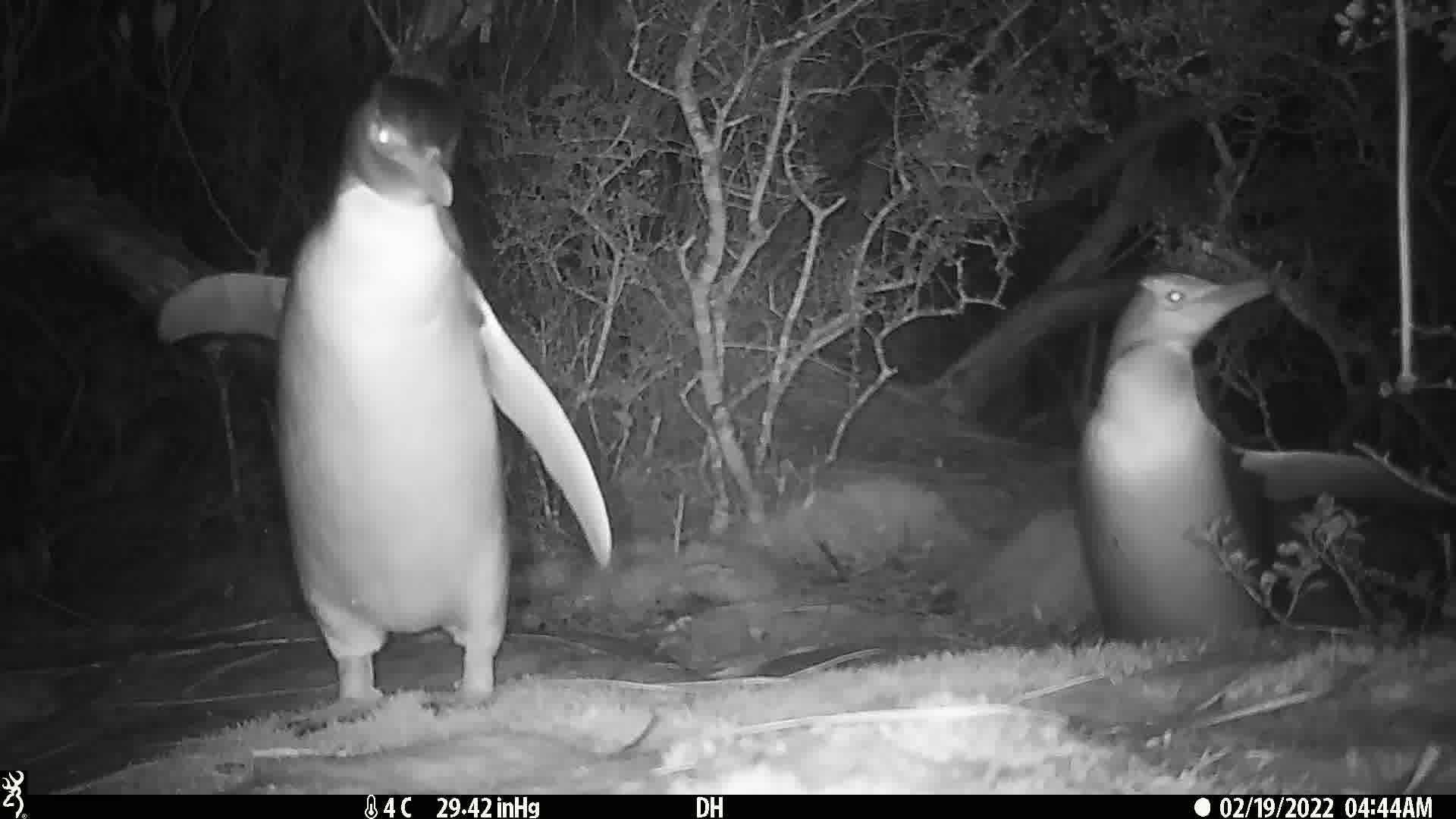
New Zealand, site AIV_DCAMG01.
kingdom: Animalia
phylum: Chordata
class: Aves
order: Sphenisciformes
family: Spheniscidae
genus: Megadyptes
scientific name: Megadyptes antipodes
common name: yellow-eyed penguin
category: yellow eyed penguin